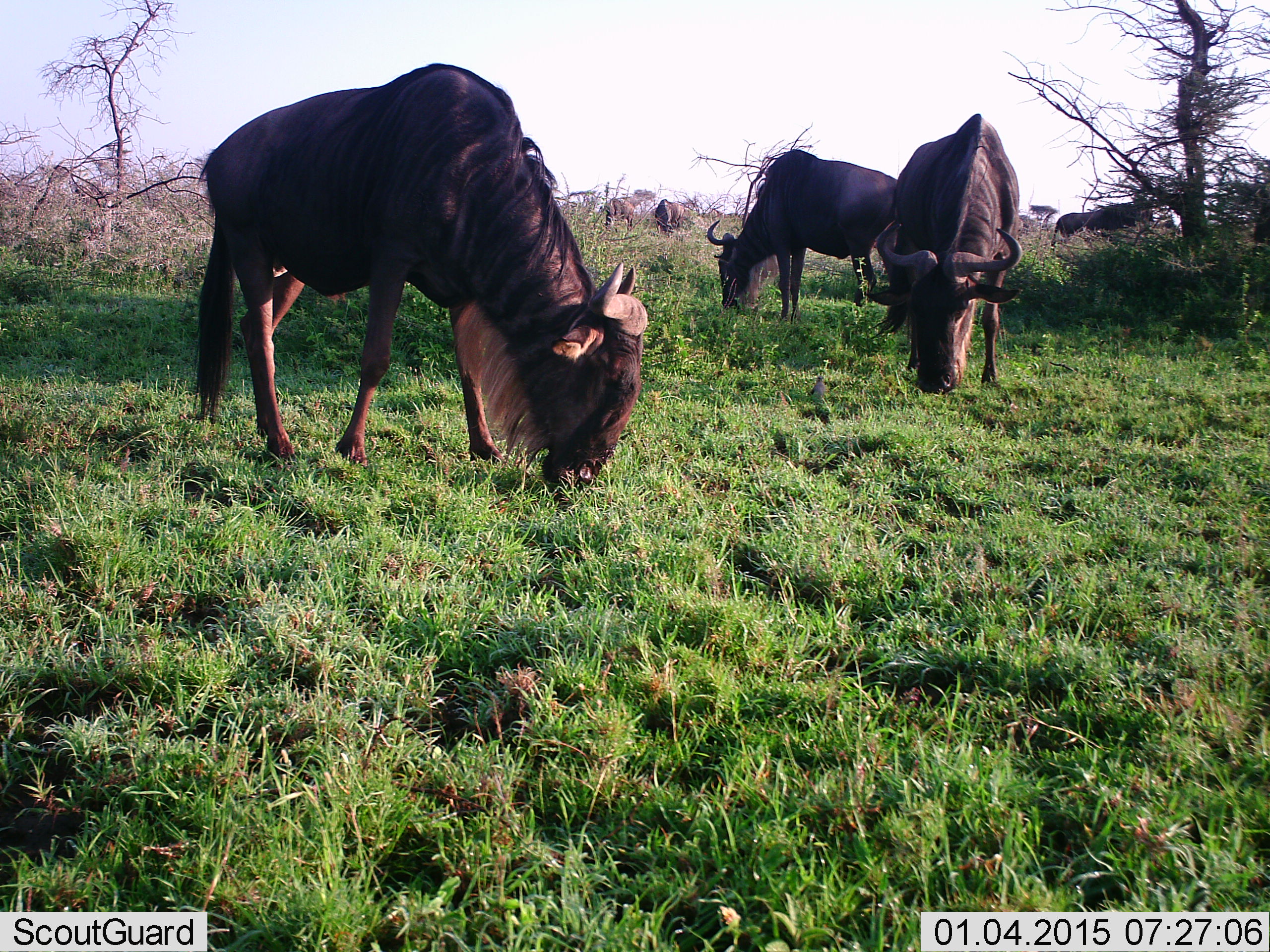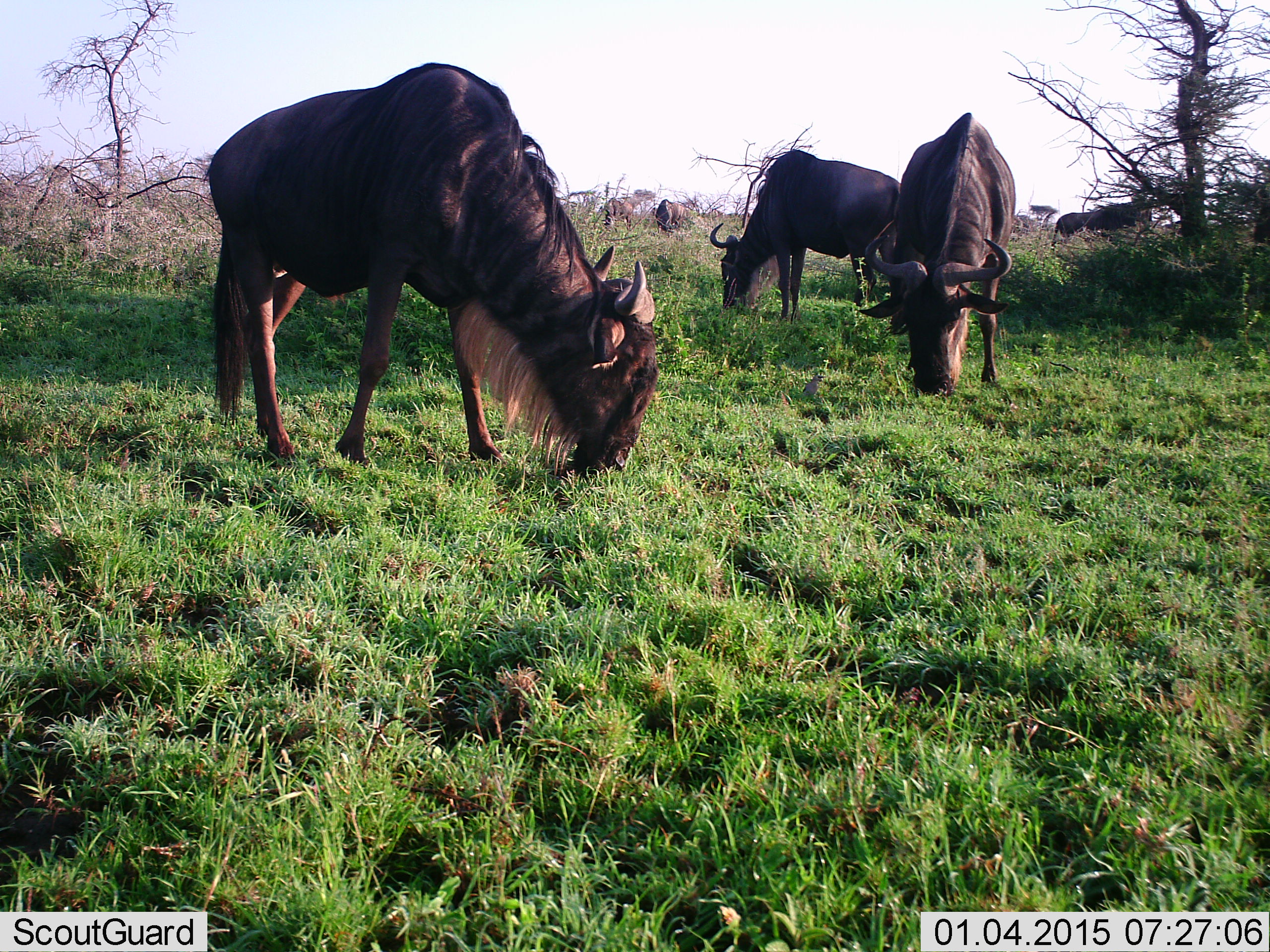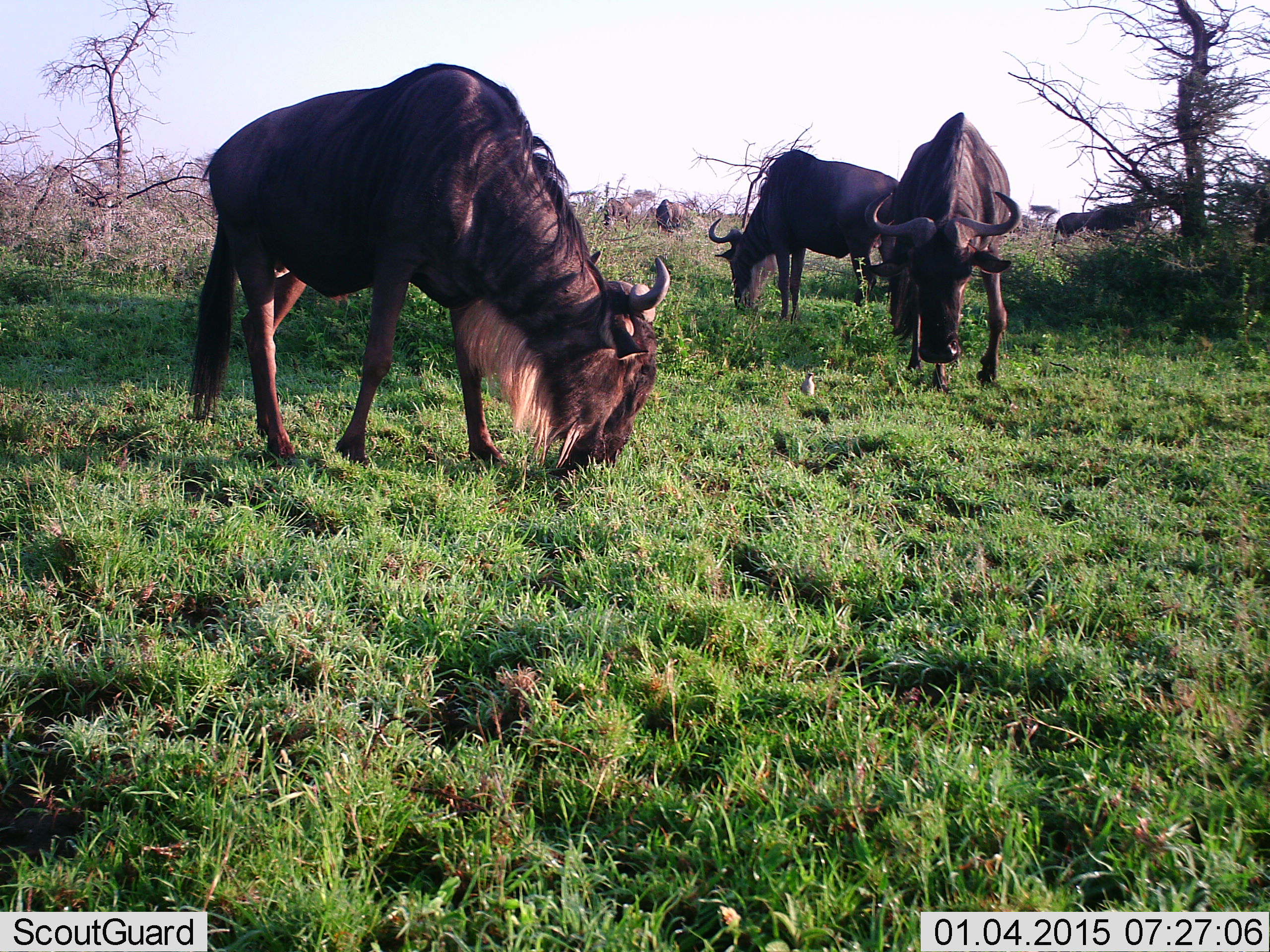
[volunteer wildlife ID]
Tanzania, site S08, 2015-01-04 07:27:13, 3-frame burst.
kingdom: Animalia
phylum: Chordata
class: Mammalia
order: Artiodactyla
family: Bovidae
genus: Connochaetes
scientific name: Connochaetes taurinus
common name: blue wildebeest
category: wildebeest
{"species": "wildebeest (blue wildebeest) (Connochaetes taurinus)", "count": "7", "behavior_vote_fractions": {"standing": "40%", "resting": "0%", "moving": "10%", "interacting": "0%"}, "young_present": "0%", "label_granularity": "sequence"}